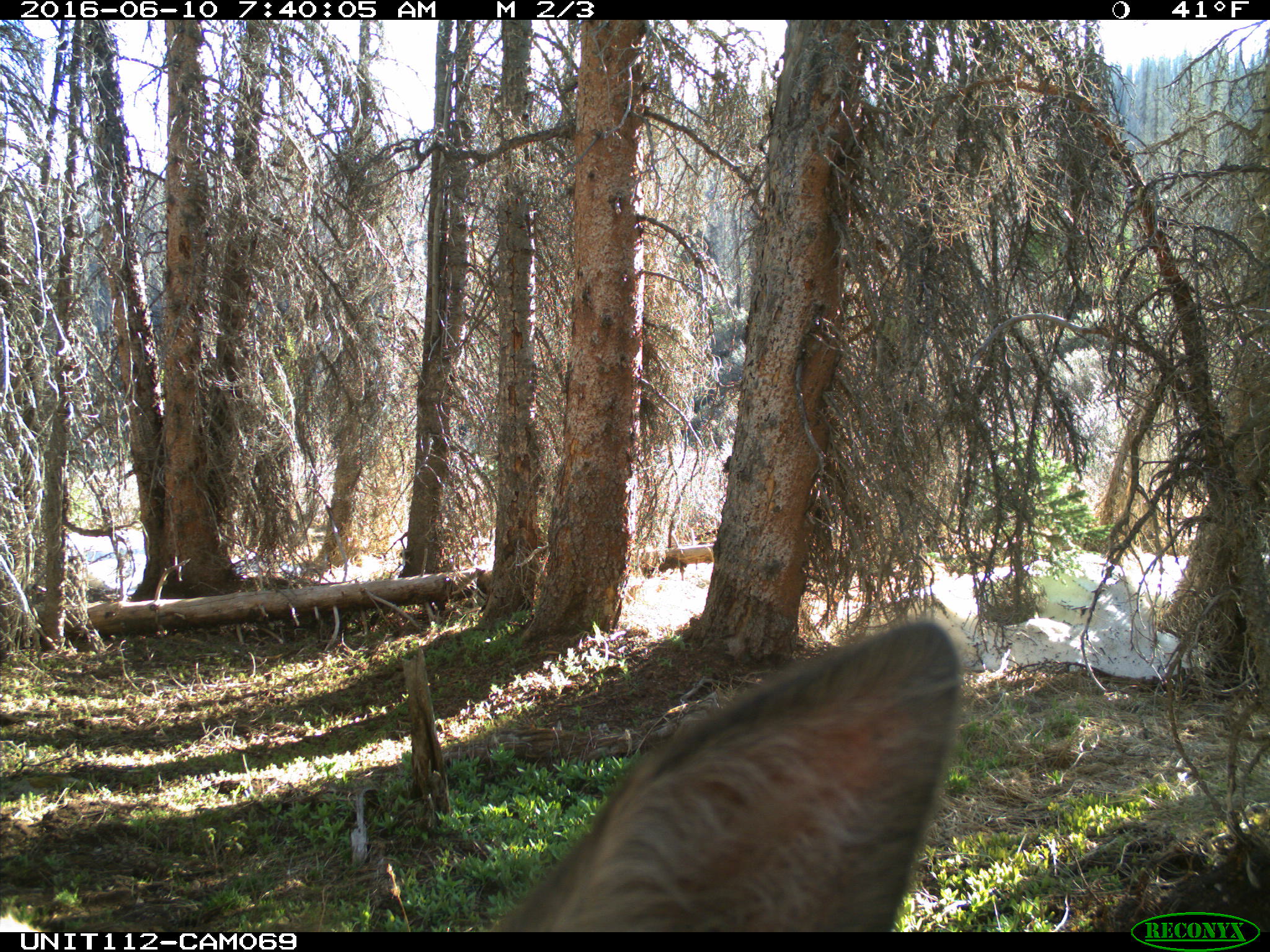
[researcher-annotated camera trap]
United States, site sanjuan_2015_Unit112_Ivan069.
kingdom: Animalia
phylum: Chordata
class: Mammalia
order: Artiodactyla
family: Cervidae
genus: Cervus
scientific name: Cervus elaphus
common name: red deer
Cervus elaphus (red deer).